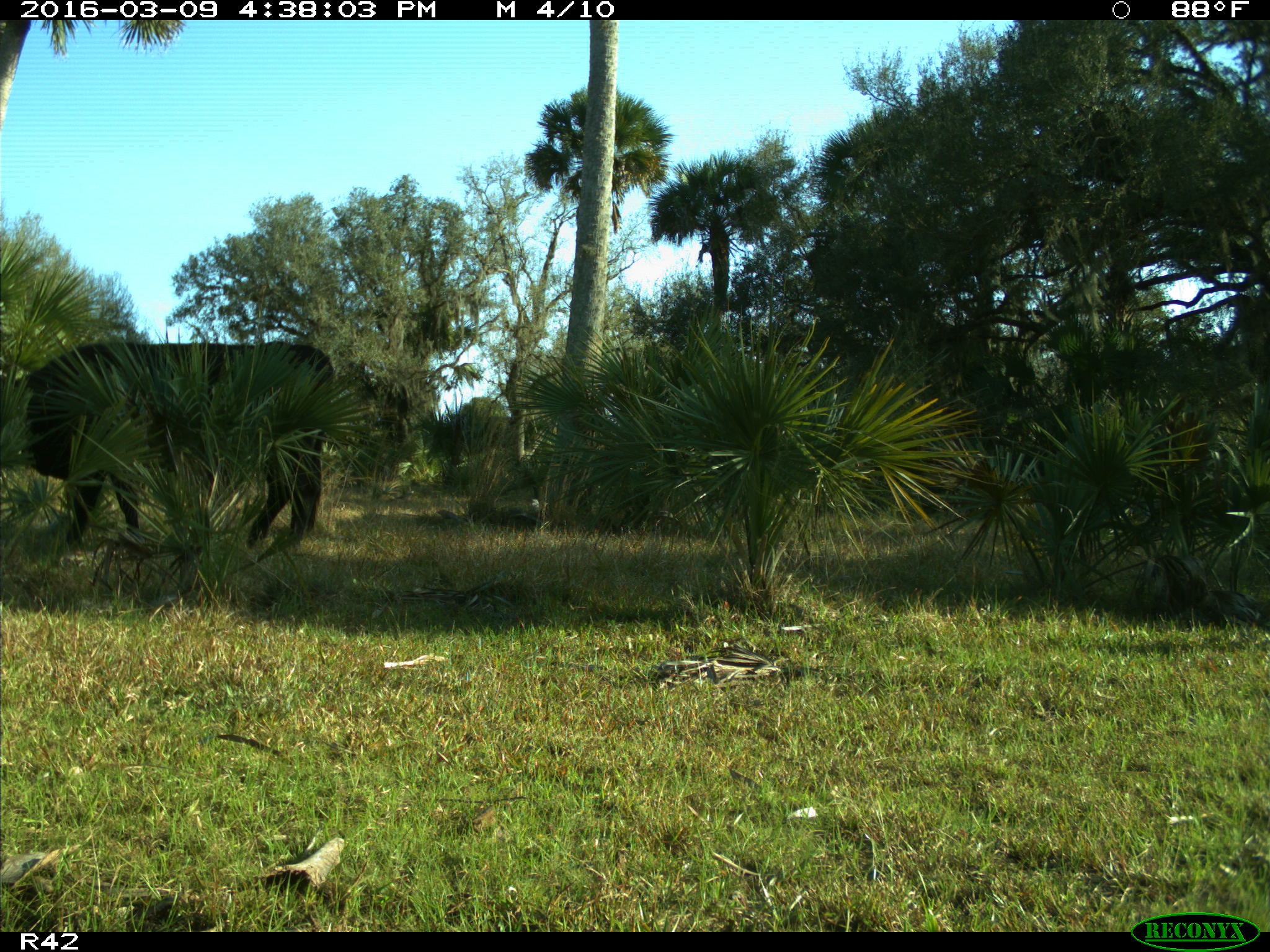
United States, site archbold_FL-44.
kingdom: Animalia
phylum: Chordata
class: Mammalia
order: Artiodactyla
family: Bovidae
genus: Bos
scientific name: Bos taurus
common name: domestic cow